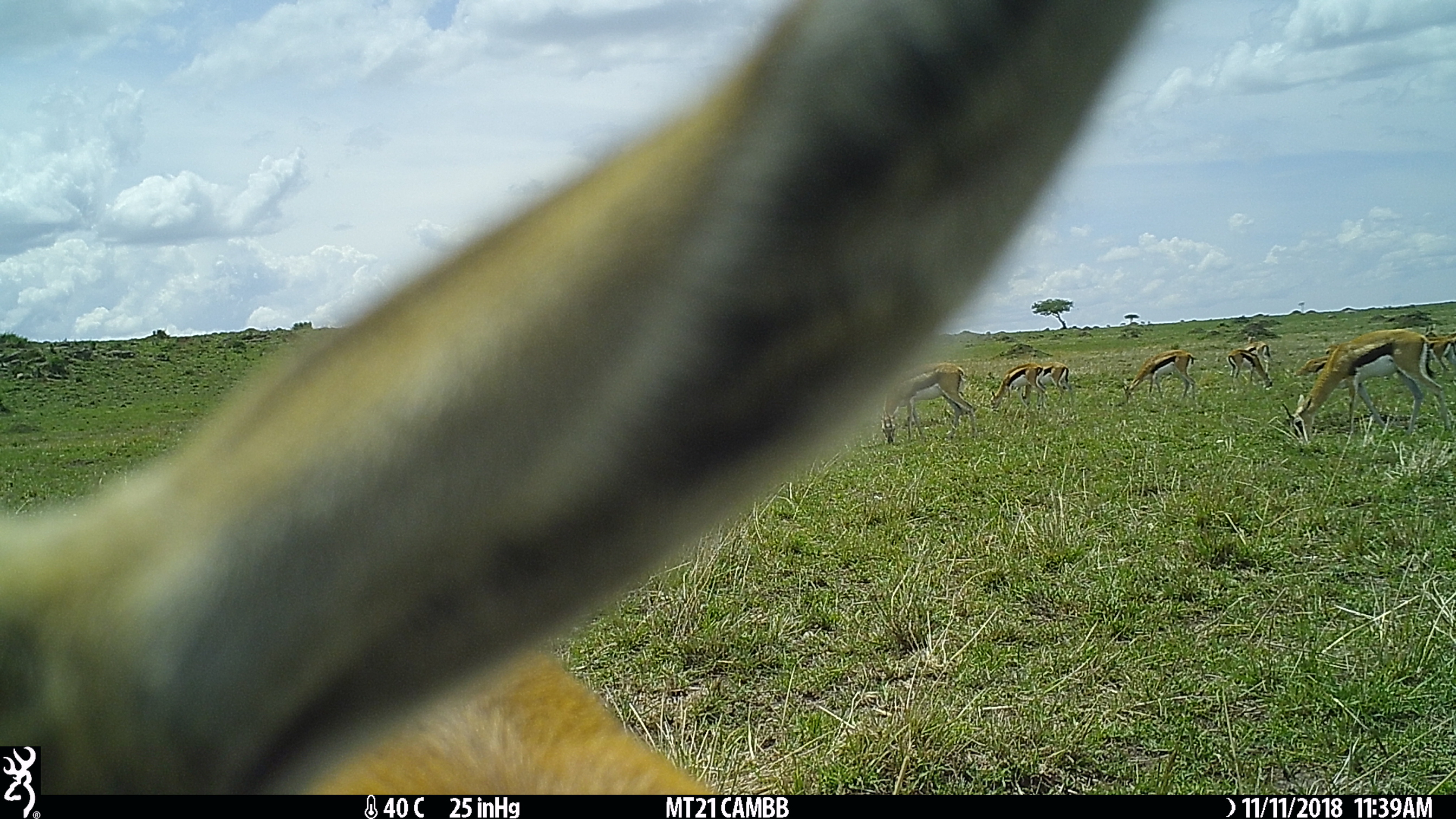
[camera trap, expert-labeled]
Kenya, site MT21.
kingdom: Animalia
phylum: Chordata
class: Mammalia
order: Artiodactyla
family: Bovidae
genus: Eudorcas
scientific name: Eudorcas thomsonii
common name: thomon's gazelle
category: gazelle thomsons